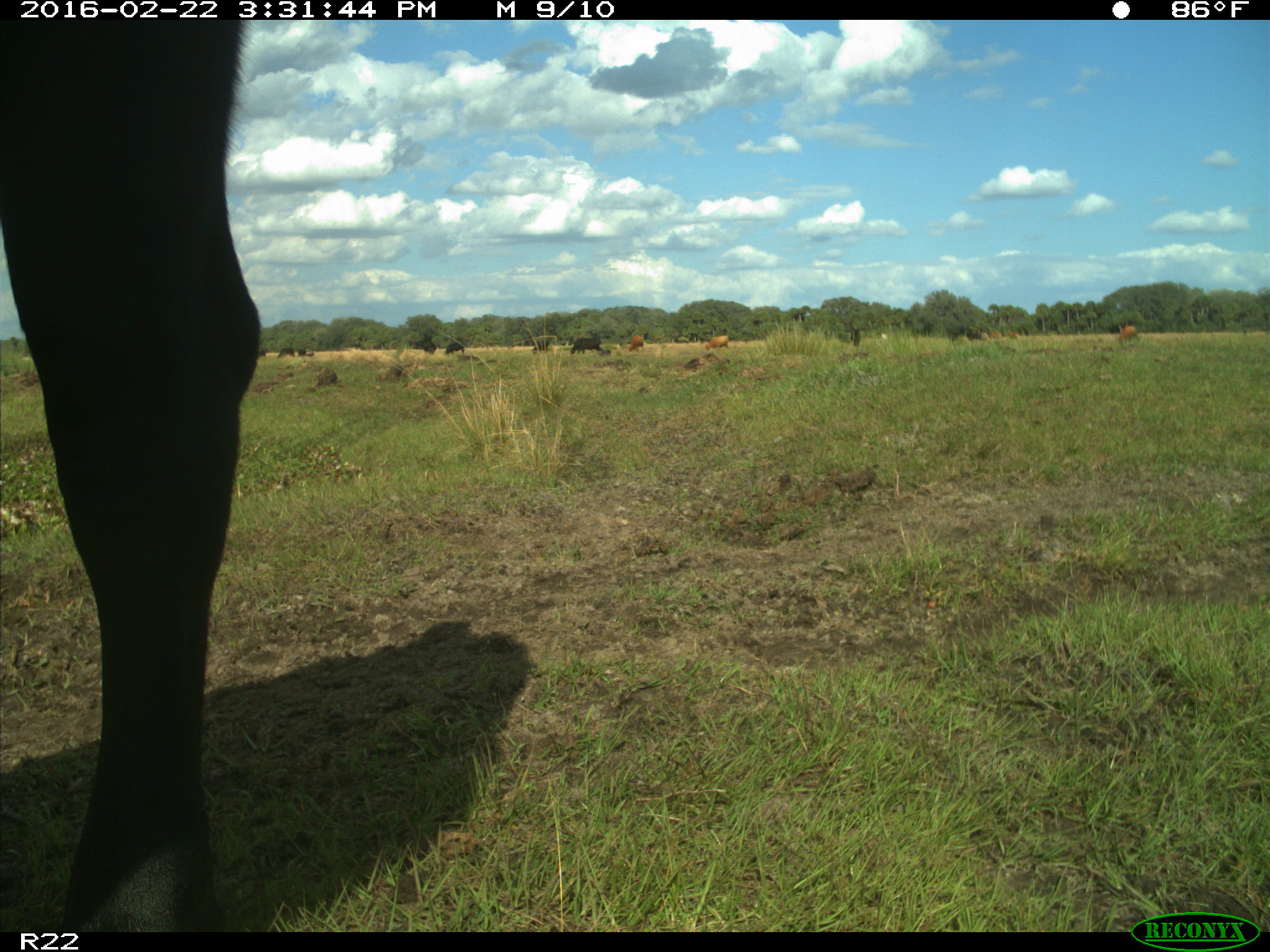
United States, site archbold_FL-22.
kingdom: Animalia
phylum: Chordata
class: Mammalia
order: Artiodactyla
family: Bovidae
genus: Bos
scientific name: Bos taurus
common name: domestic cow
Bos taurus (domestic cow).